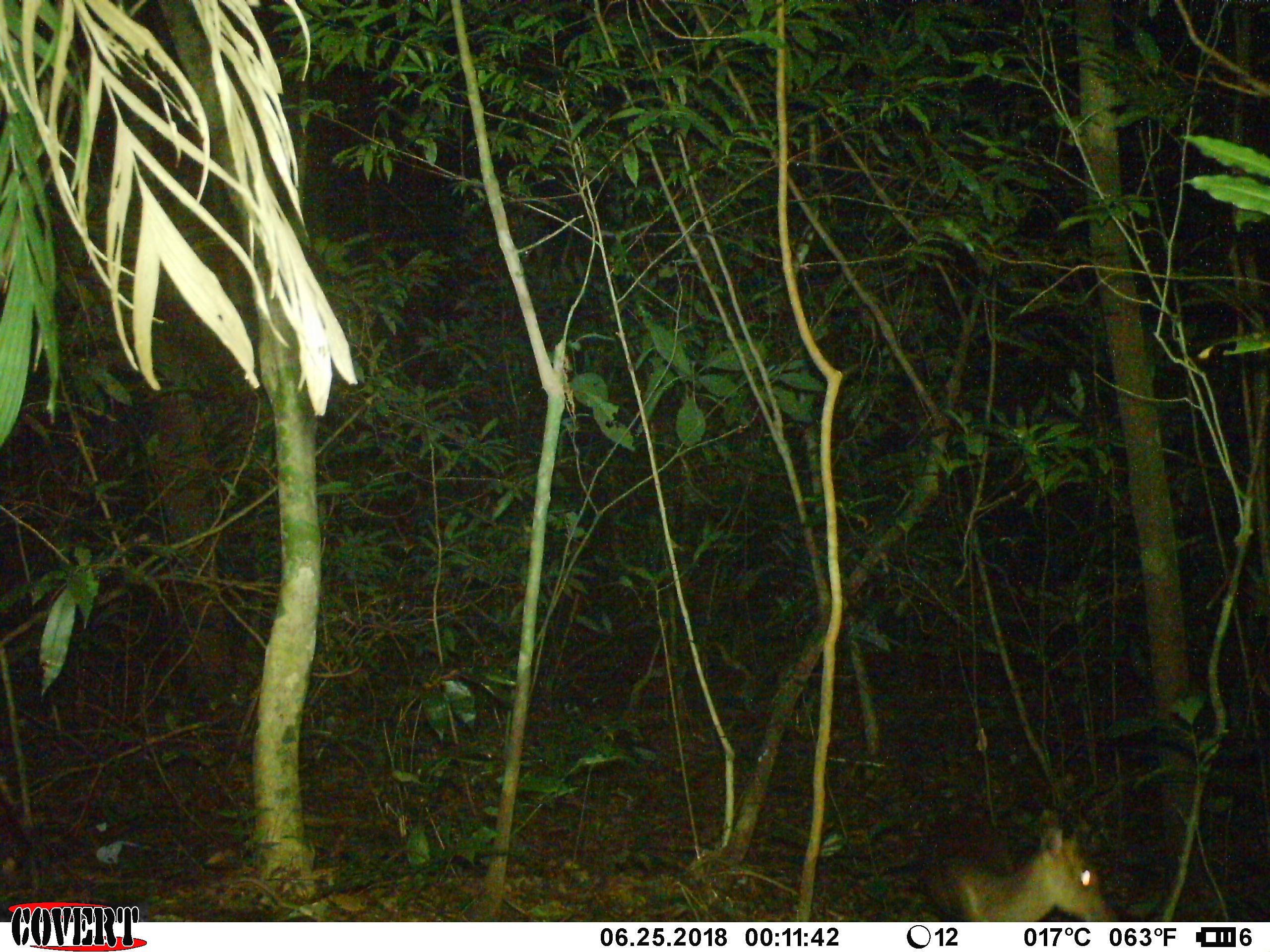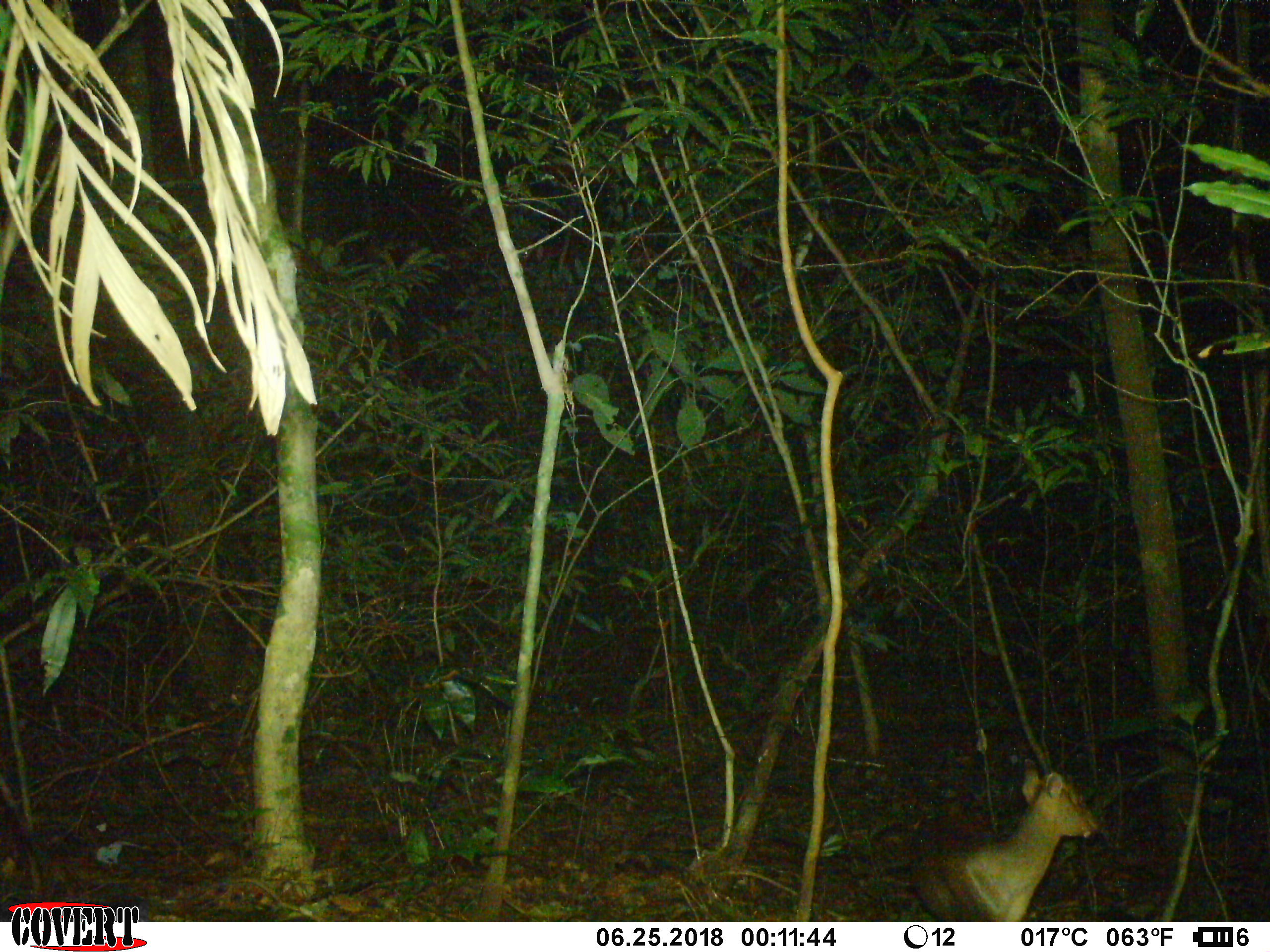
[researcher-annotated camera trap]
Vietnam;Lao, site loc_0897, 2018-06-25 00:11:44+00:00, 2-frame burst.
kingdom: Animalia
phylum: Chordata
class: Mammalia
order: Artiodactyla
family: Cervidae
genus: Muntiacus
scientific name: Muntiacus rooseveltorum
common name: roosevelt's muntjac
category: roosevelts muntjac group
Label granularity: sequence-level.